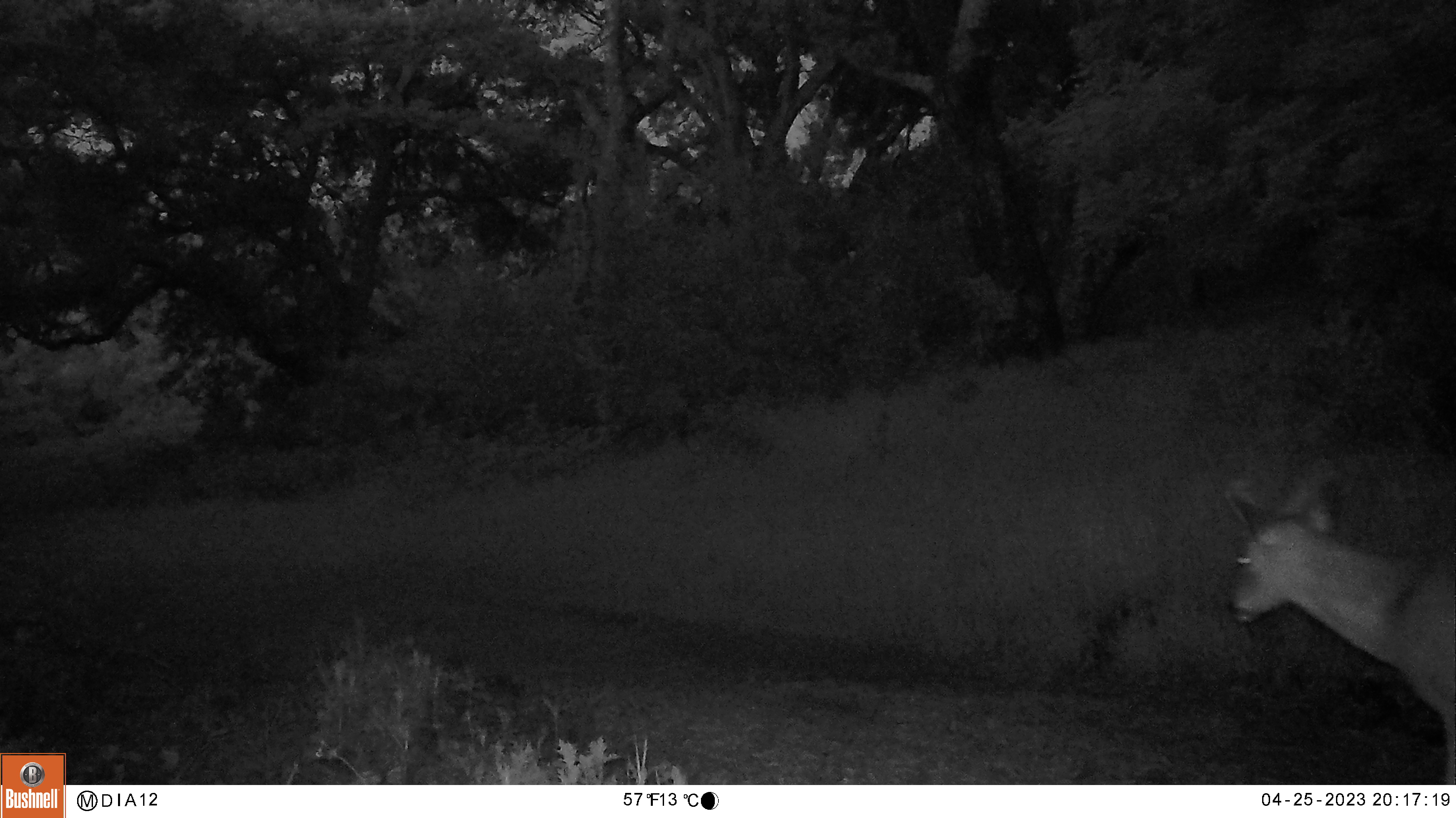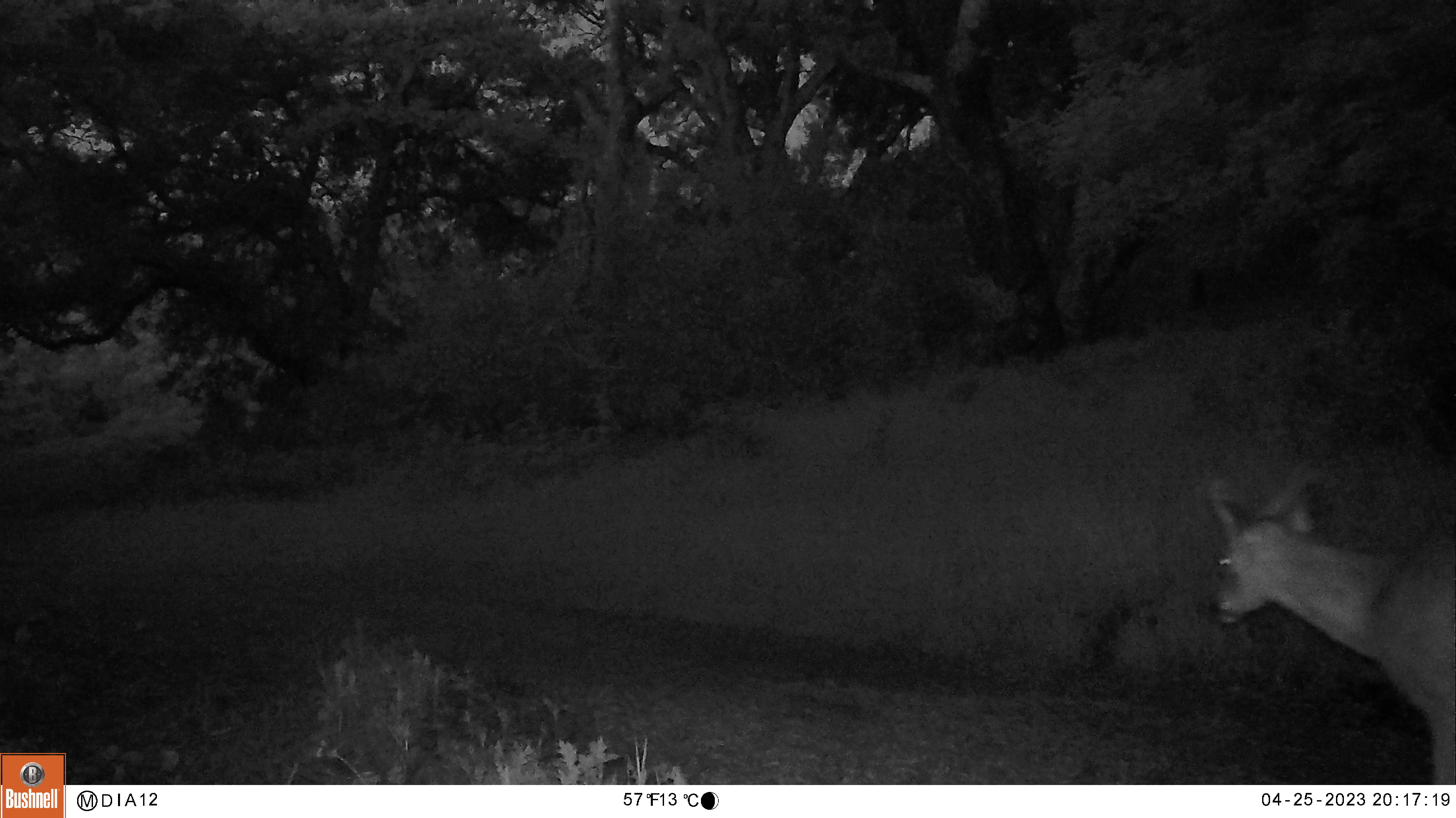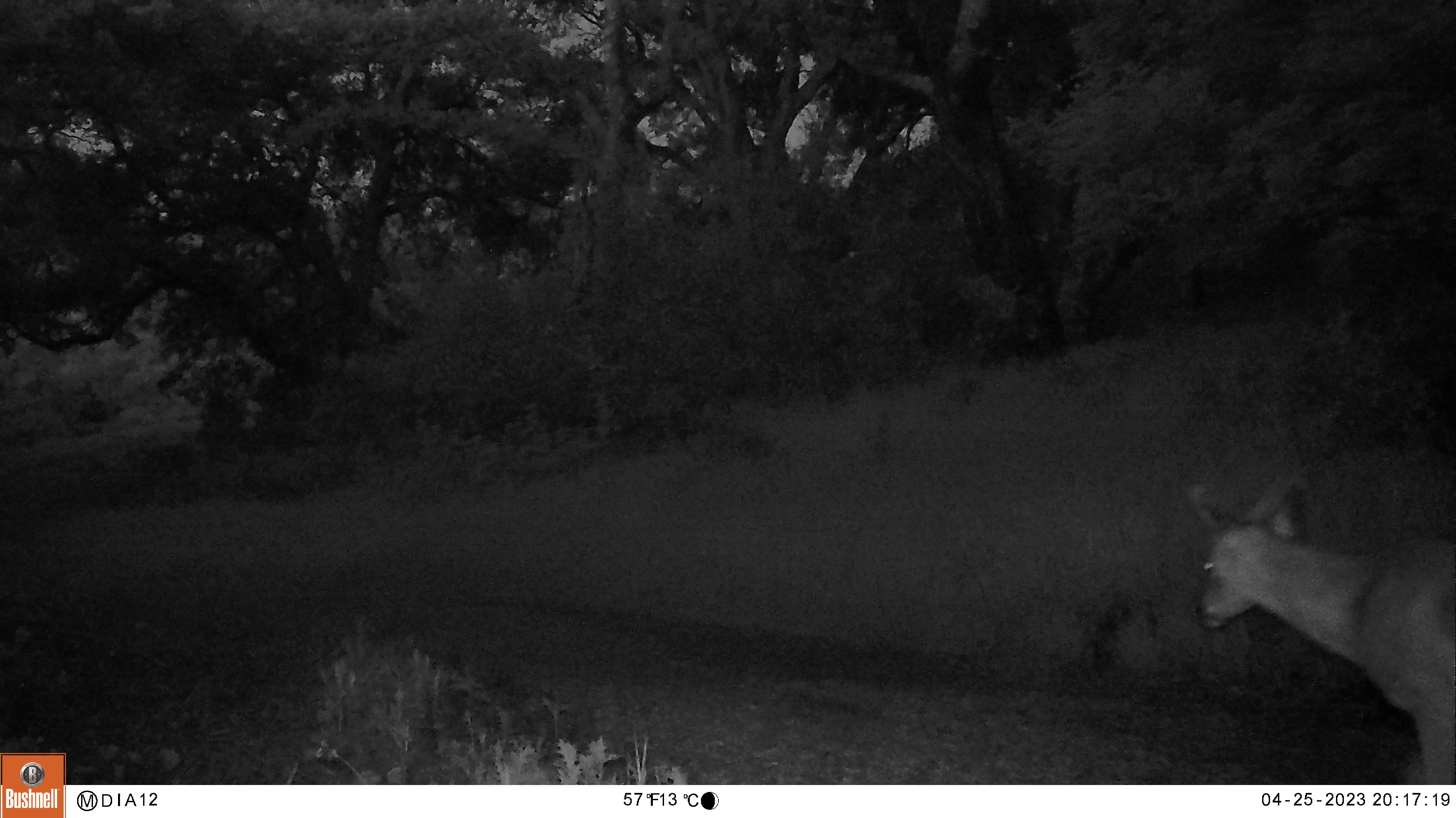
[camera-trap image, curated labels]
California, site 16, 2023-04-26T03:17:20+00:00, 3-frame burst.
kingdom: Animalia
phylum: Chordata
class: Mammalia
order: Artiodactyla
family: Cervidae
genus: Odocoileus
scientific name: Odocoileus hemionus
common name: mule deer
Mule deer (Odocoileus hemionus).